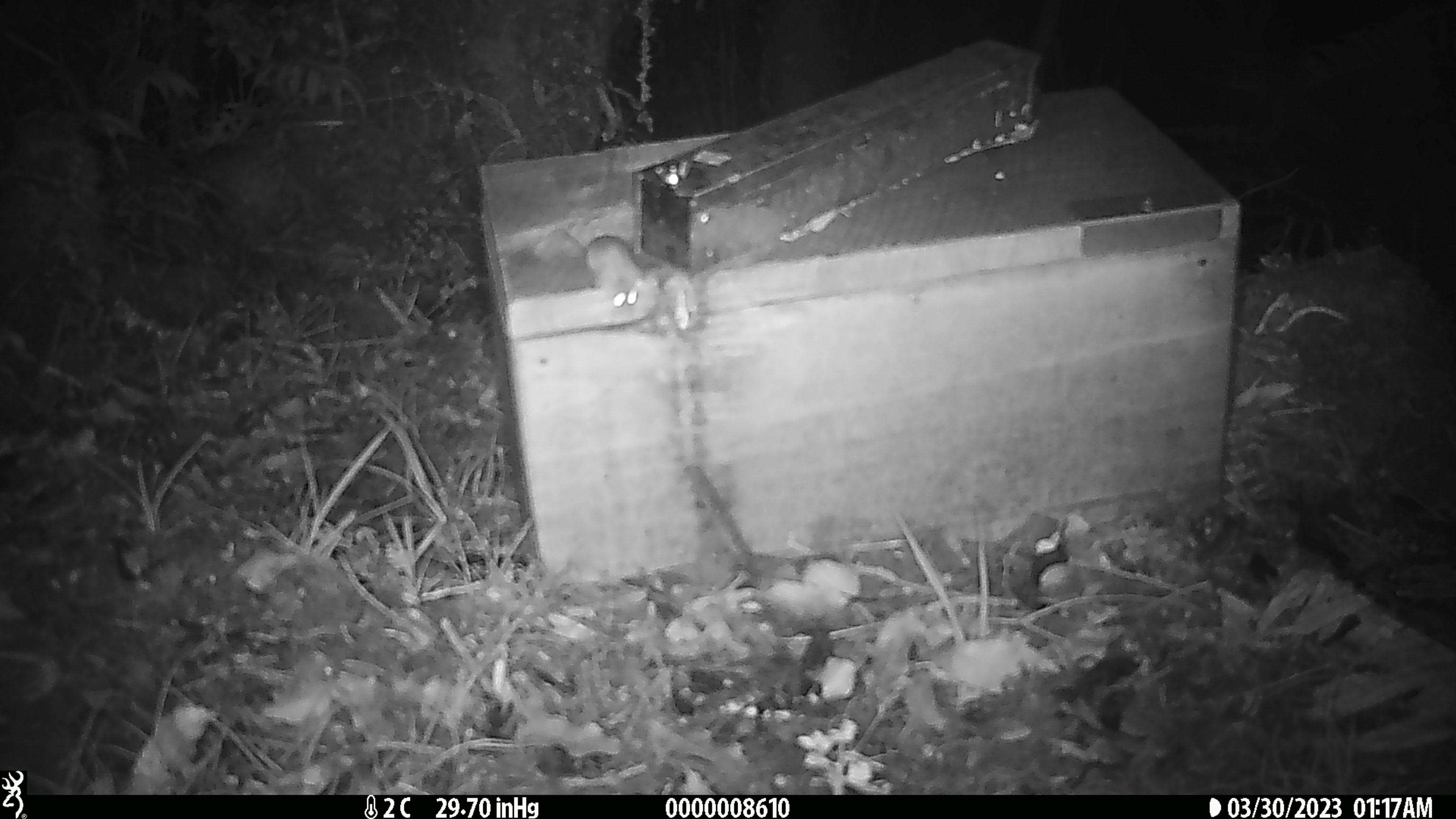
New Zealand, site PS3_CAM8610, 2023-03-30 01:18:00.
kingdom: Animalia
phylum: Chordata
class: Mammalia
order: Rodentia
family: Muridae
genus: Mus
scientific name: Mus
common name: mouse